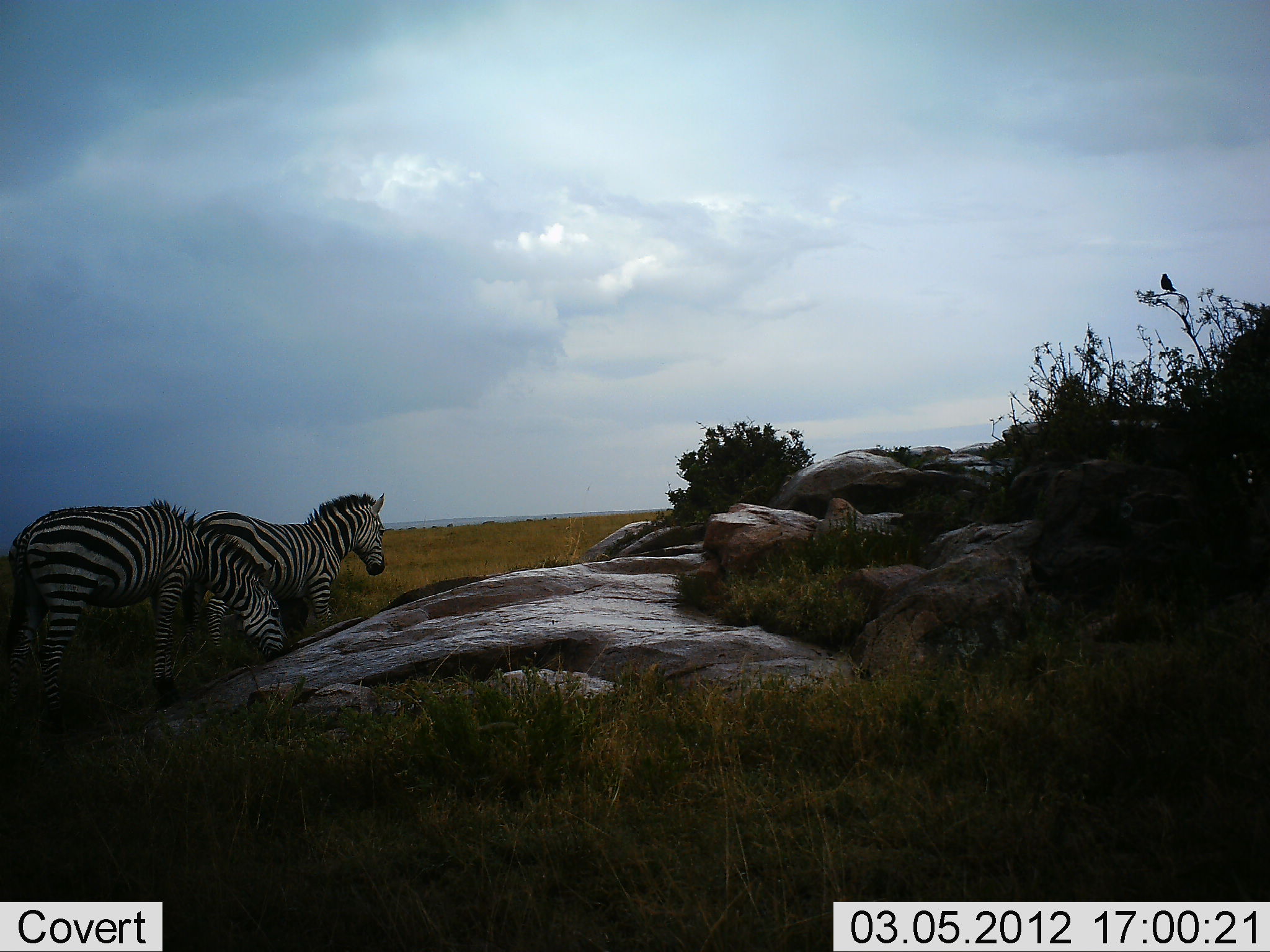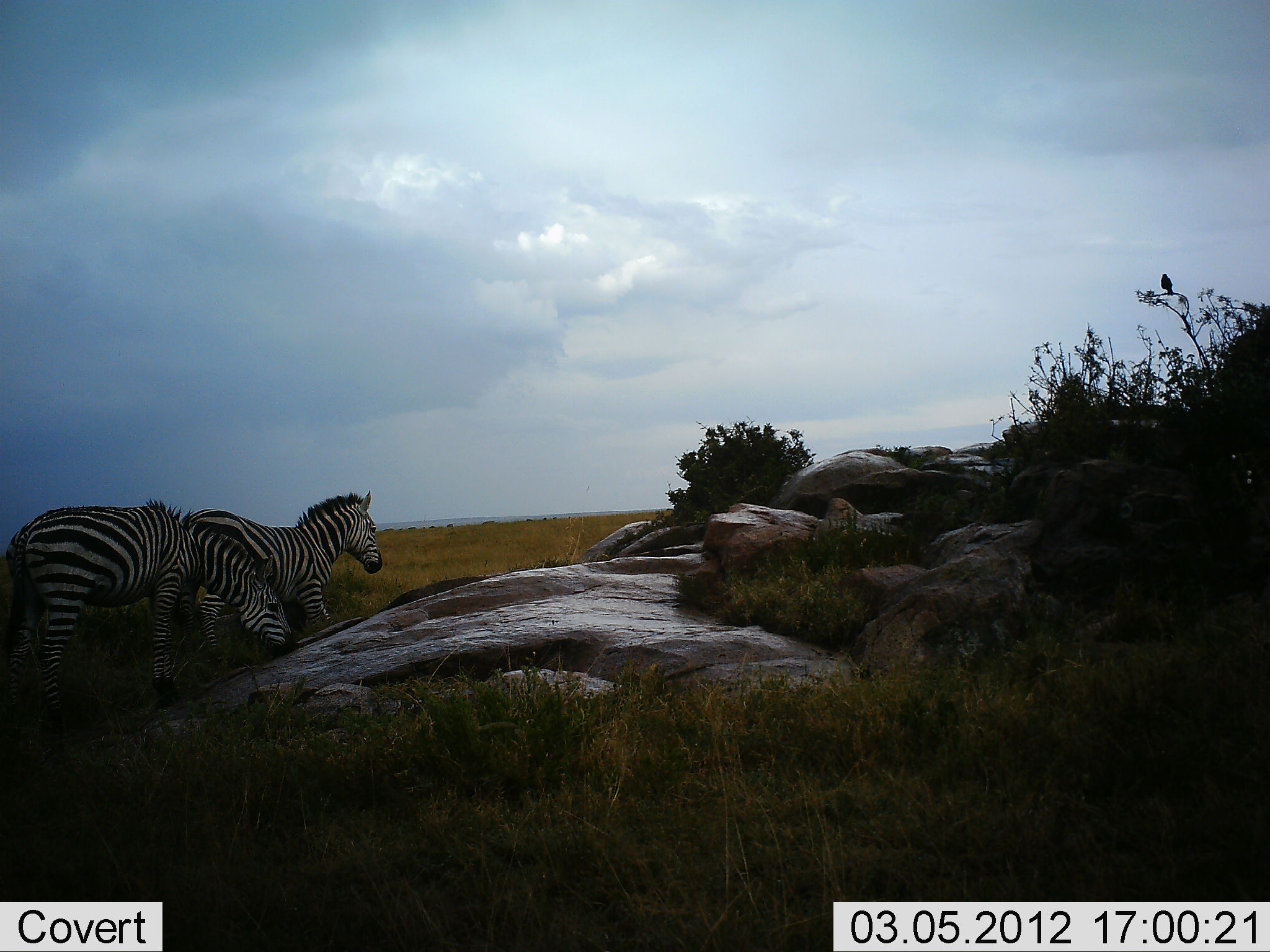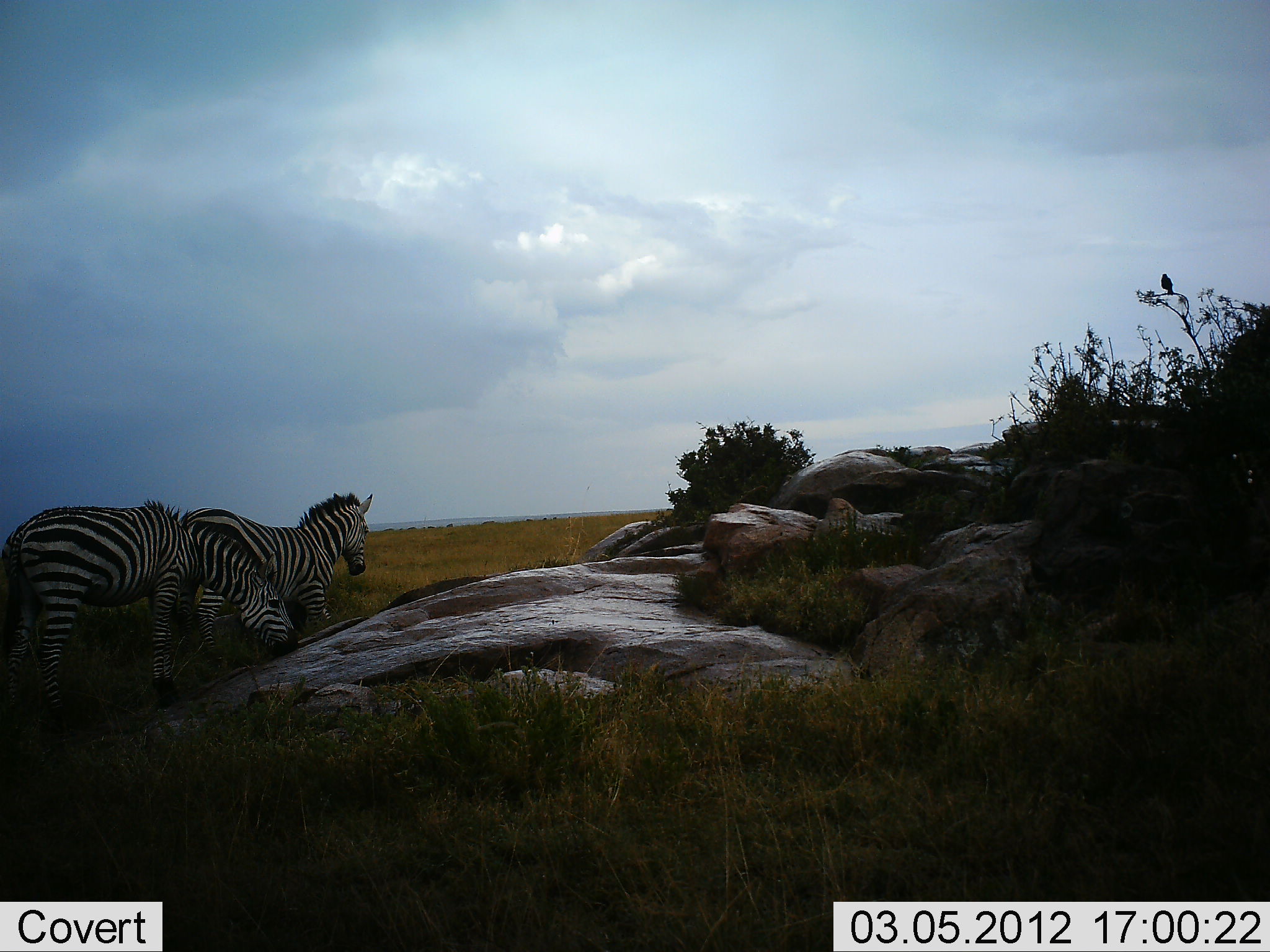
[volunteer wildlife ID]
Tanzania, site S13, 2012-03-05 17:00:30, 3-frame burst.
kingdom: Animalia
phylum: Chordata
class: Mammalia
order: Perissodactyla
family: Equidae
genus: Equus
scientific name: Equus quagga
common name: plains zebra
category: zebra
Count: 2.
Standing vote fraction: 60%.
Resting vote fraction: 0%.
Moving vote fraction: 29%.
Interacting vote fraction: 0%.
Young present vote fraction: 0%.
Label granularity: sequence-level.